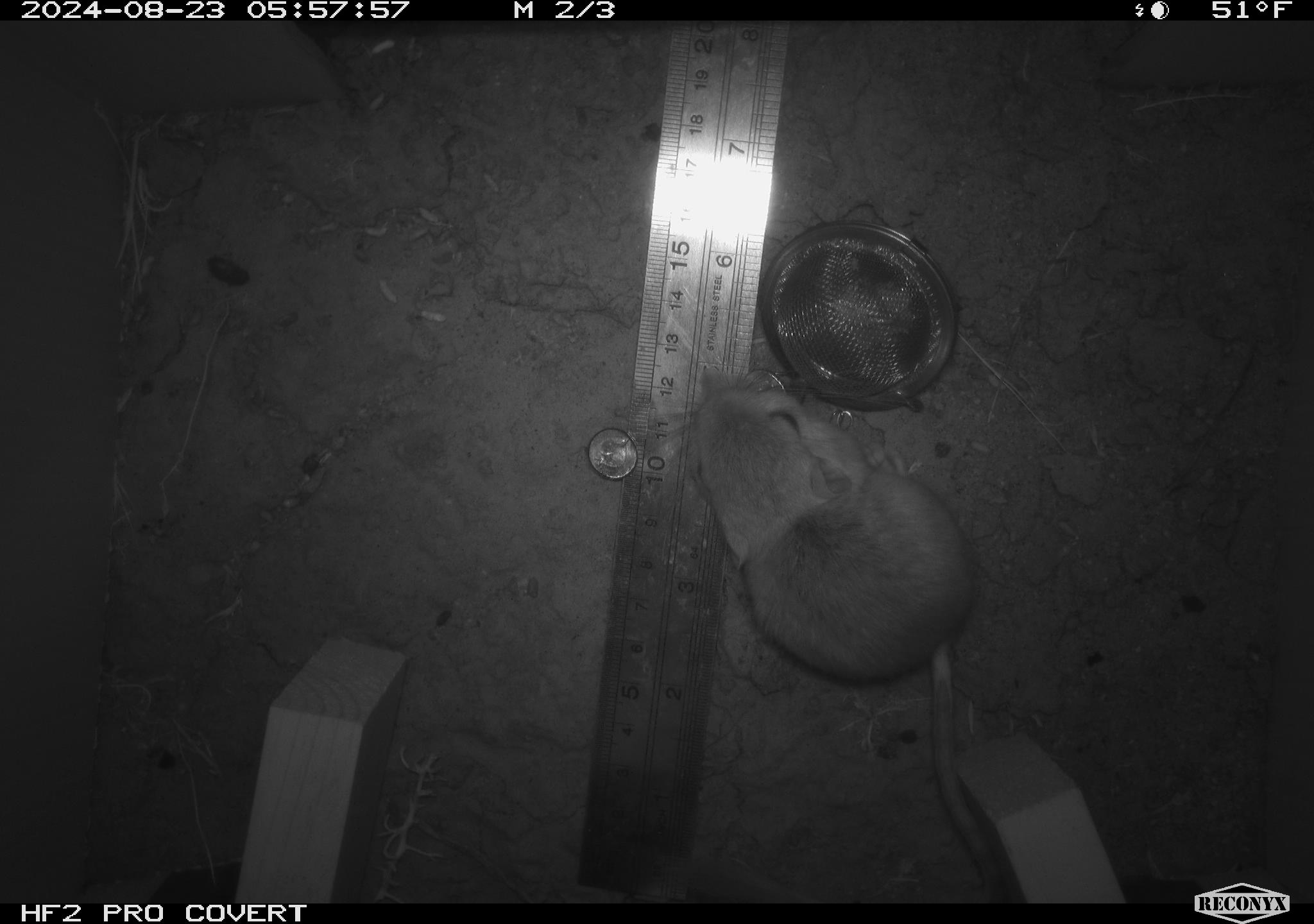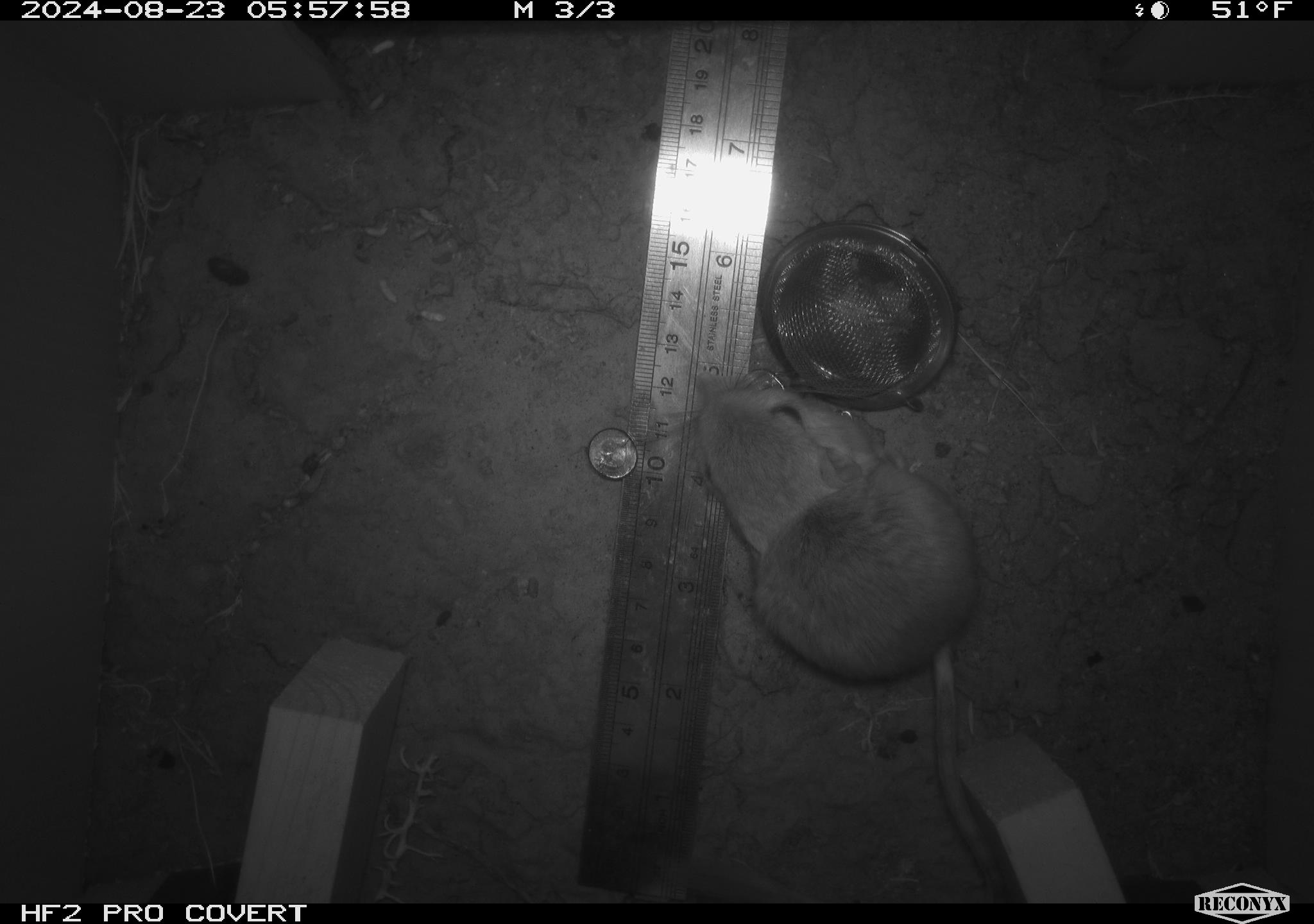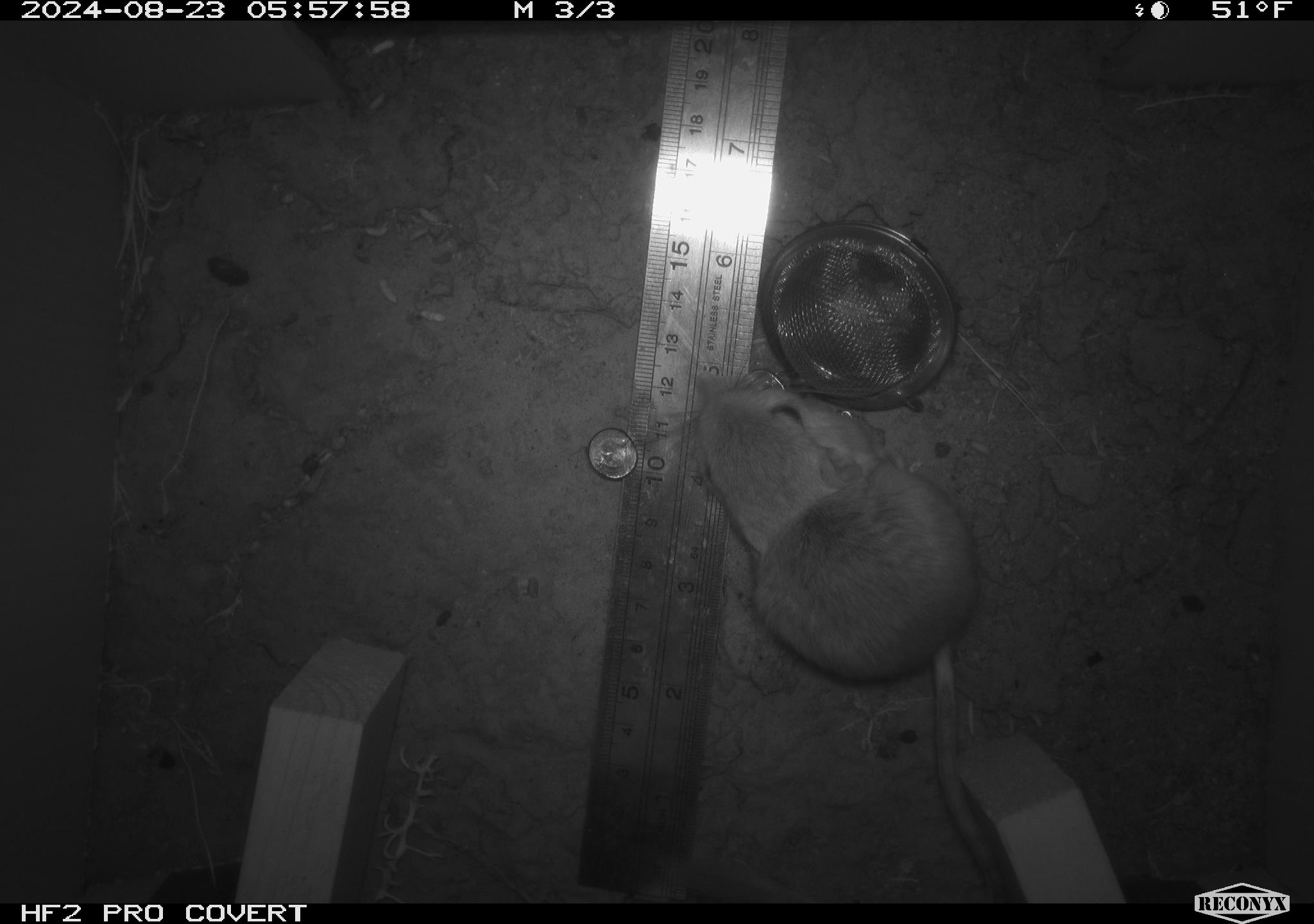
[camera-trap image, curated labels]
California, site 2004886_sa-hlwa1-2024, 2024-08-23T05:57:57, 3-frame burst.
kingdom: Animalia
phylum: Chordata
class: Mammalia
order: Rodentia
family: Heteromyidae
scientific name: Heteromyidae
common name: kangaroo rats and pocket mice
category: heteromyidae family